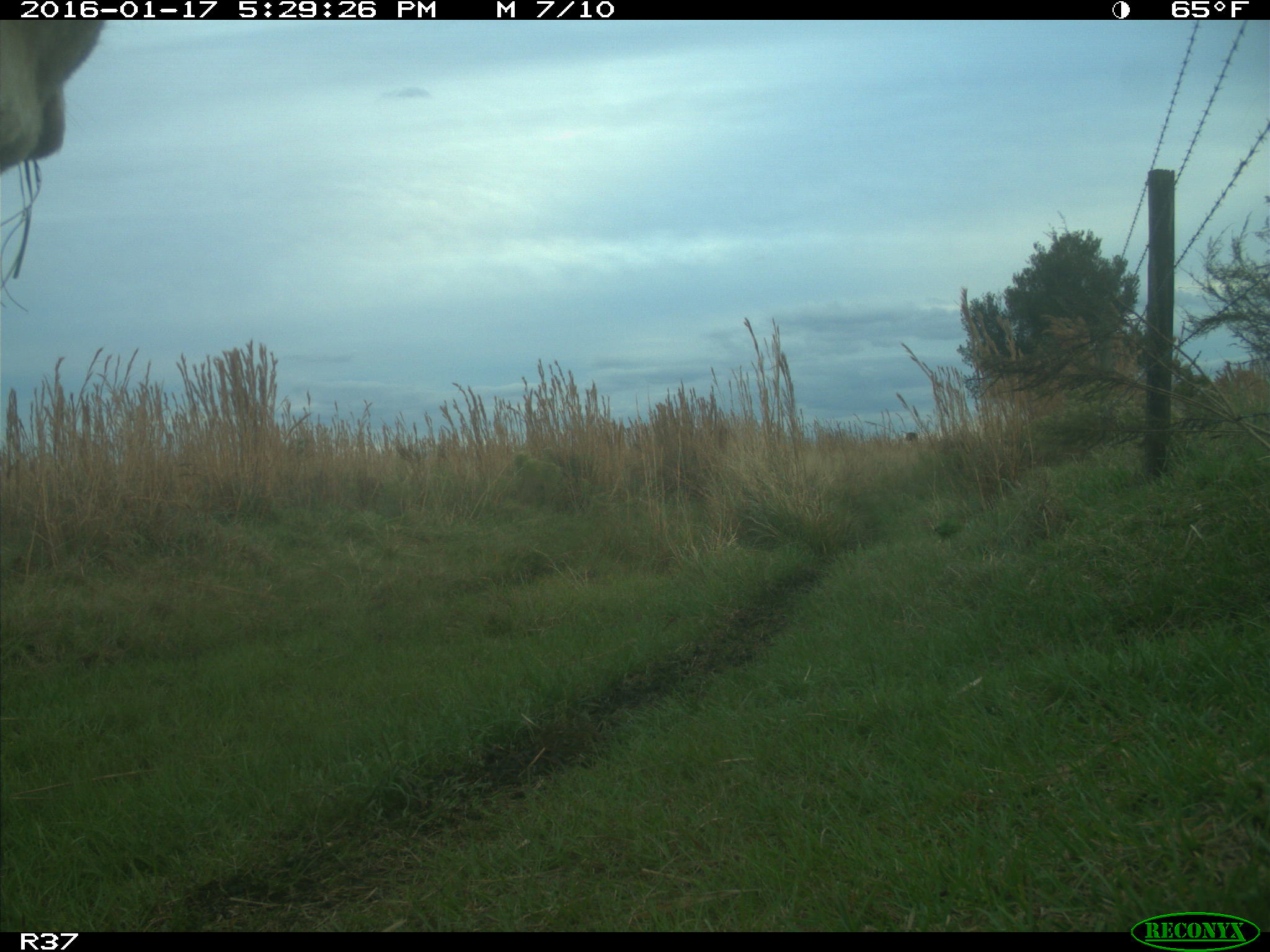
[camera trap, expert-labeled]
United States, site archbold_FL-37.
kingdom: Animalia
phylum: Chordata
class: Mammalia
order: Artiodactyla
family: Bovidae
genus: Bos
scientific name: Bos taurus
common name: domestic cow